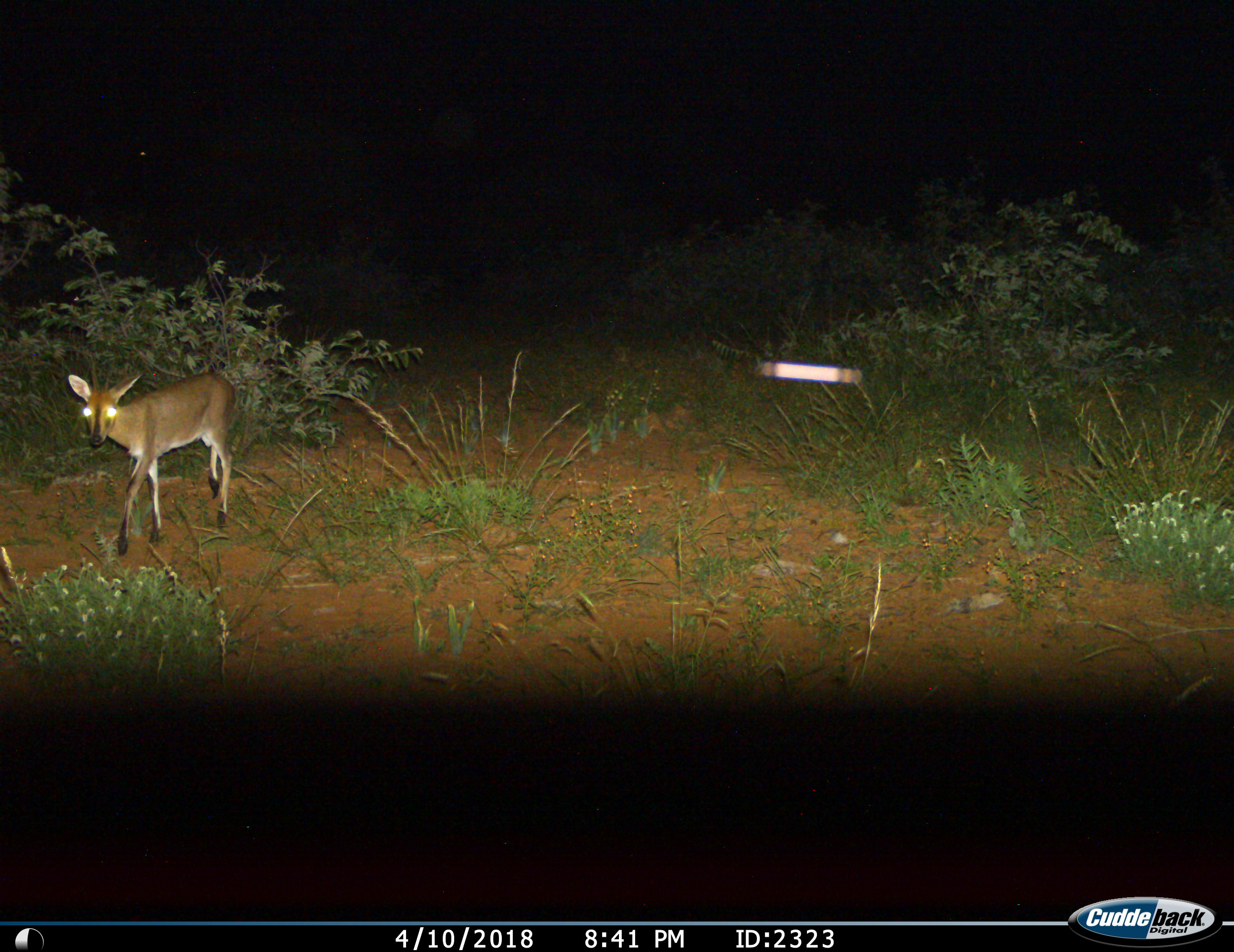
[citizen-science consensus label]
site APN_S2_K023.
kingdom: Animalia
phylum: Chordata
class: Mammalia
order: Artiodactyla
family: Bovidae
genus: Sylvicapra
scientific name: Sylvicapra grimmia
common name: common duiker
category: duikercommongrey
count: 1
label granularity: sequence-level